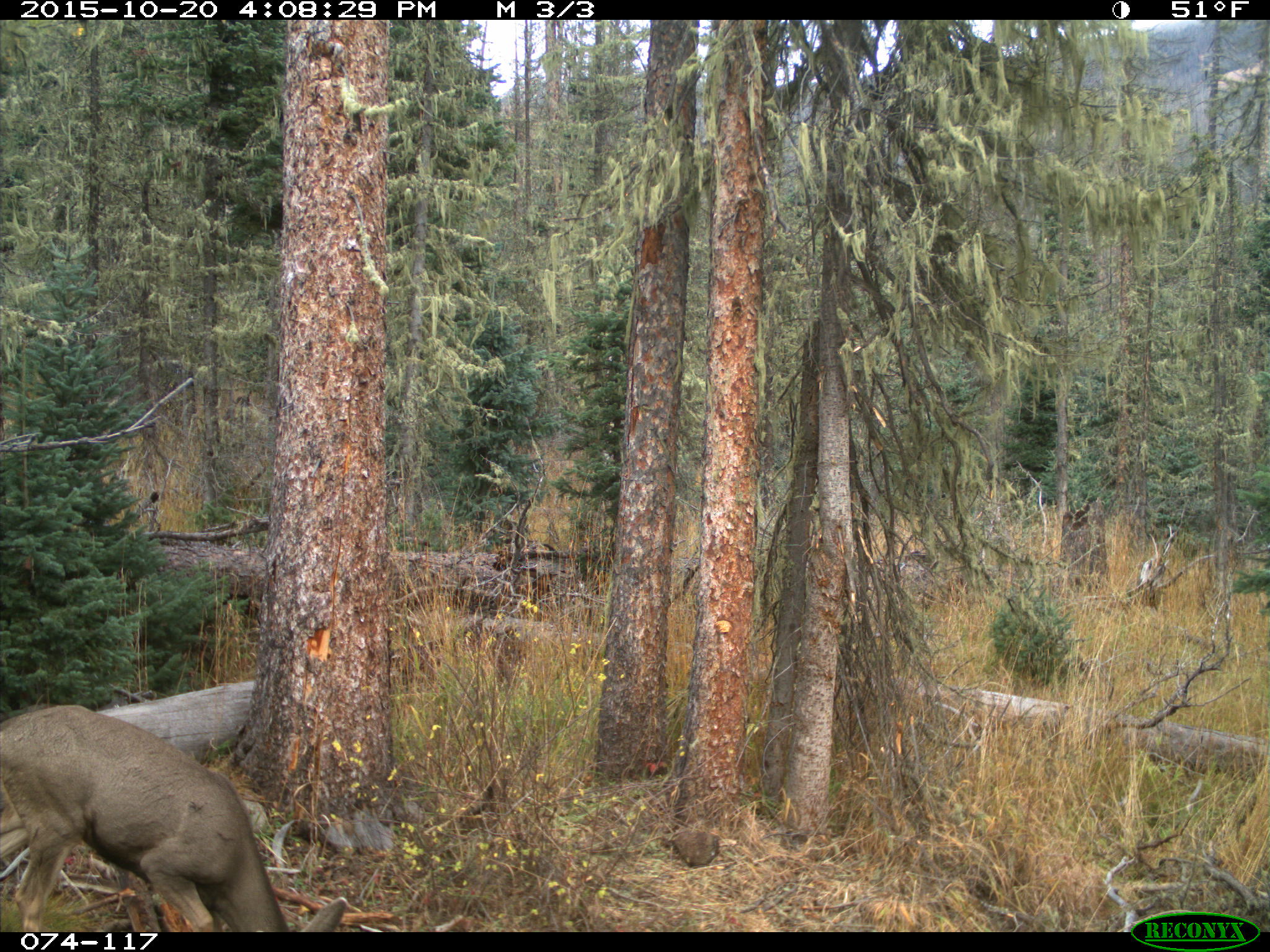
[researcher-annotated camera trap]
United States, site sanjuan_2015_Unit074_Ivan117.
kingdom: Animalia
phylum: Chordata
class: Mammalia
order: Artiodactyla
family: Cervidae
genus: Odocoileus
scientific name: Odocoileus hemionus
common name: mule deer